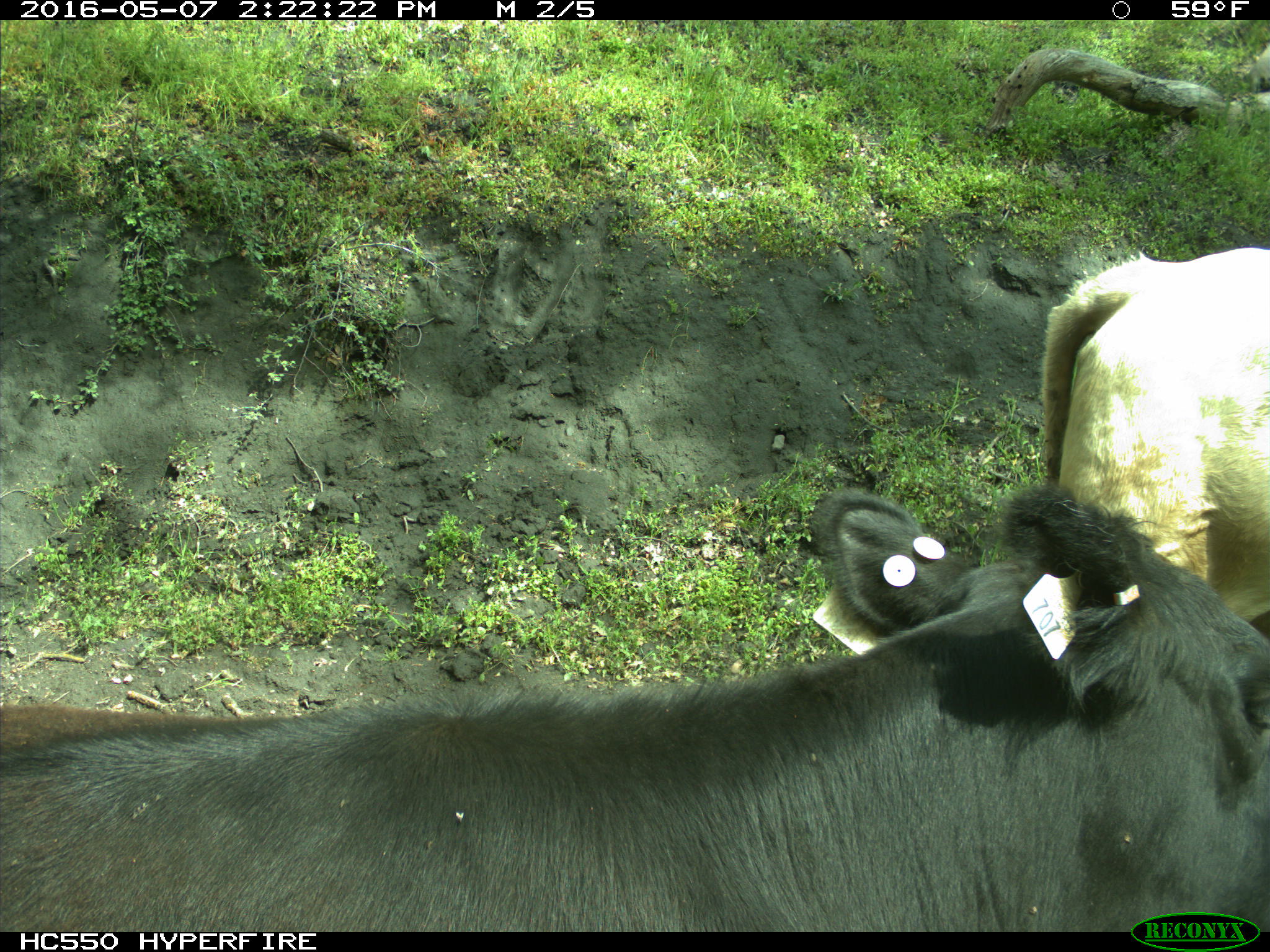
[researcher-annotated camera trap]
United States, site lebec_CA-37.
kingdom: Animalia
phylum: Chordata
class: Mammalia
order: Artiodactyla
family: Bovidae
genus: Bos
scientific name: Bos taurus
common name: domestic cow